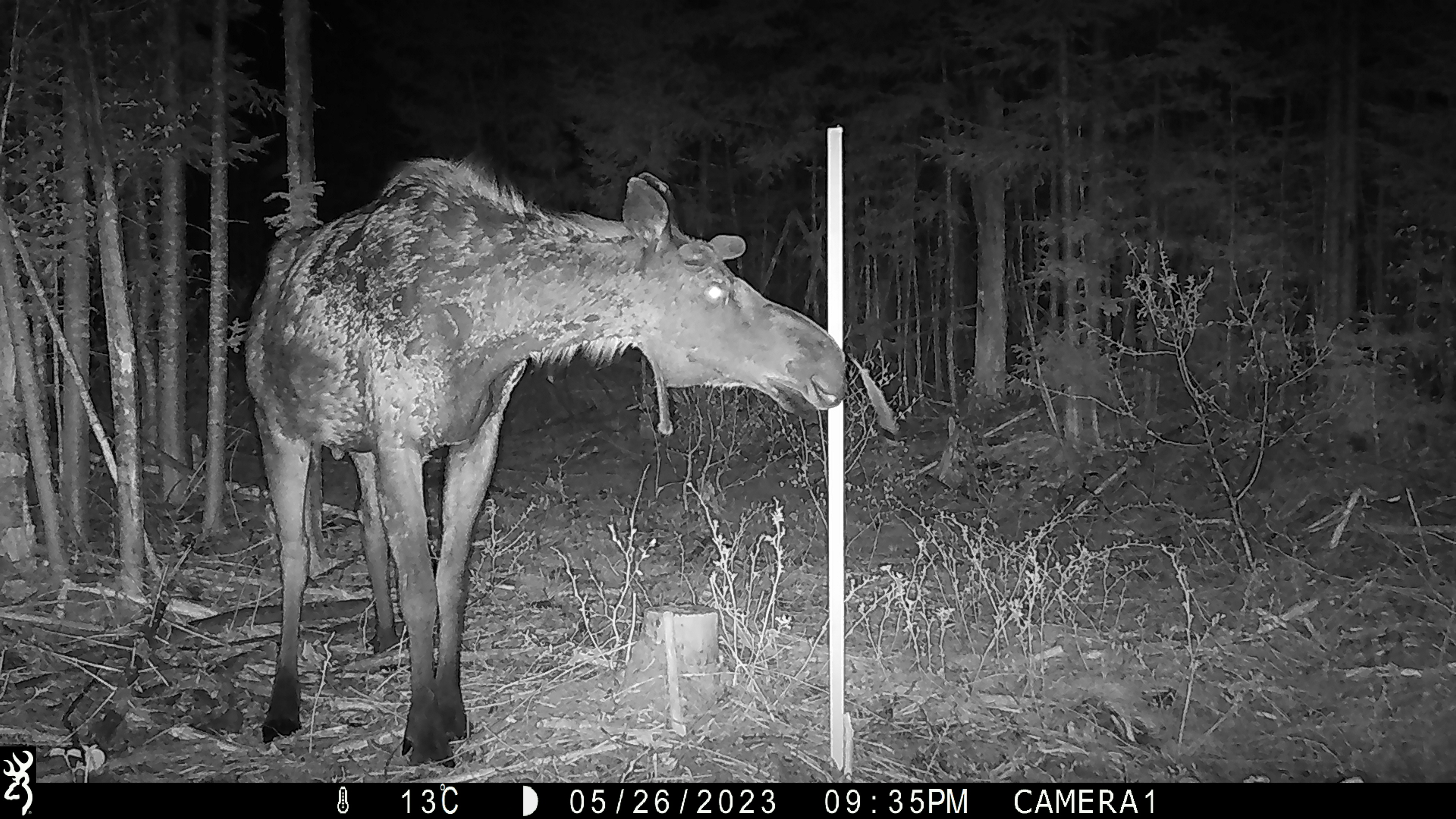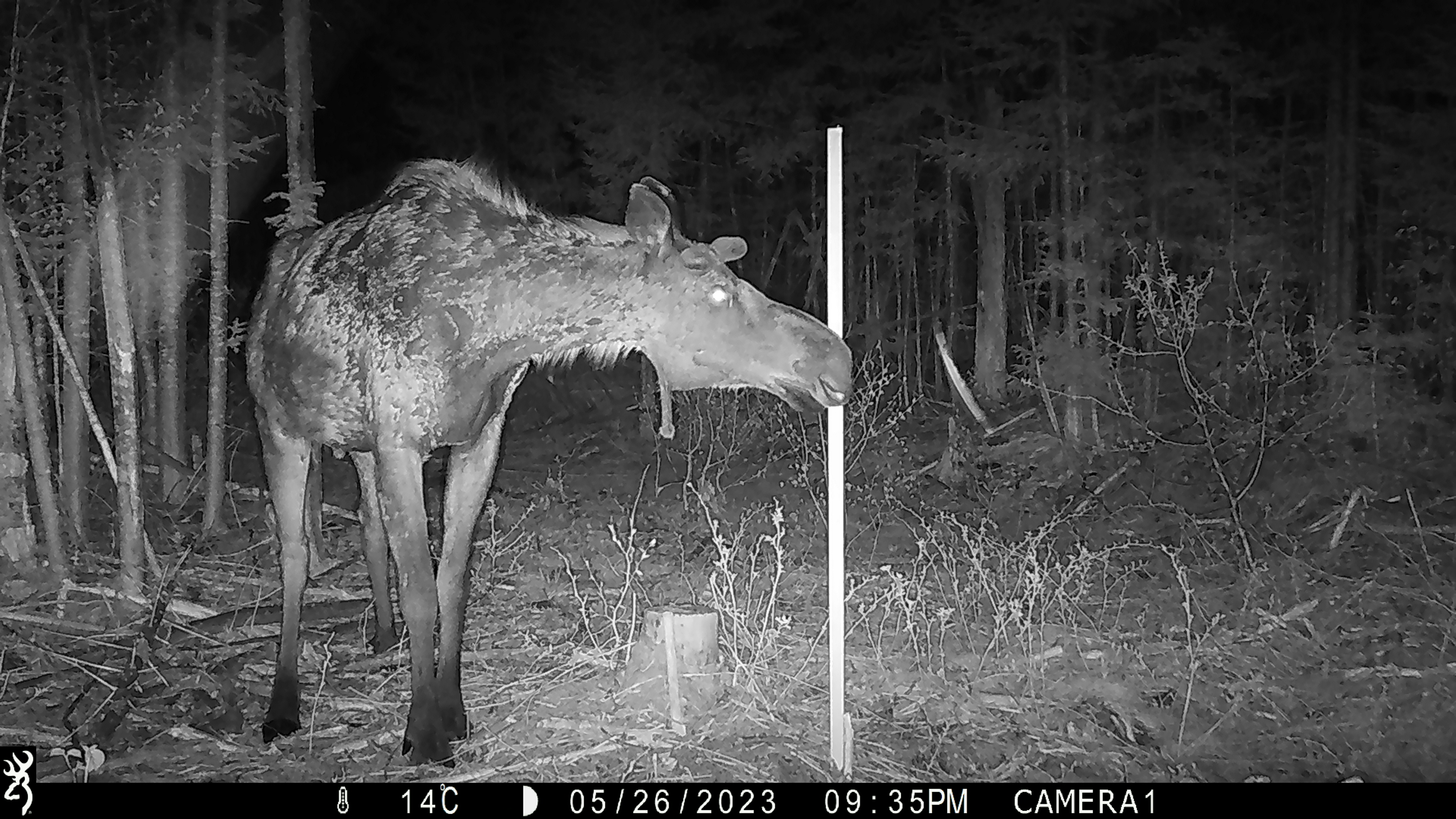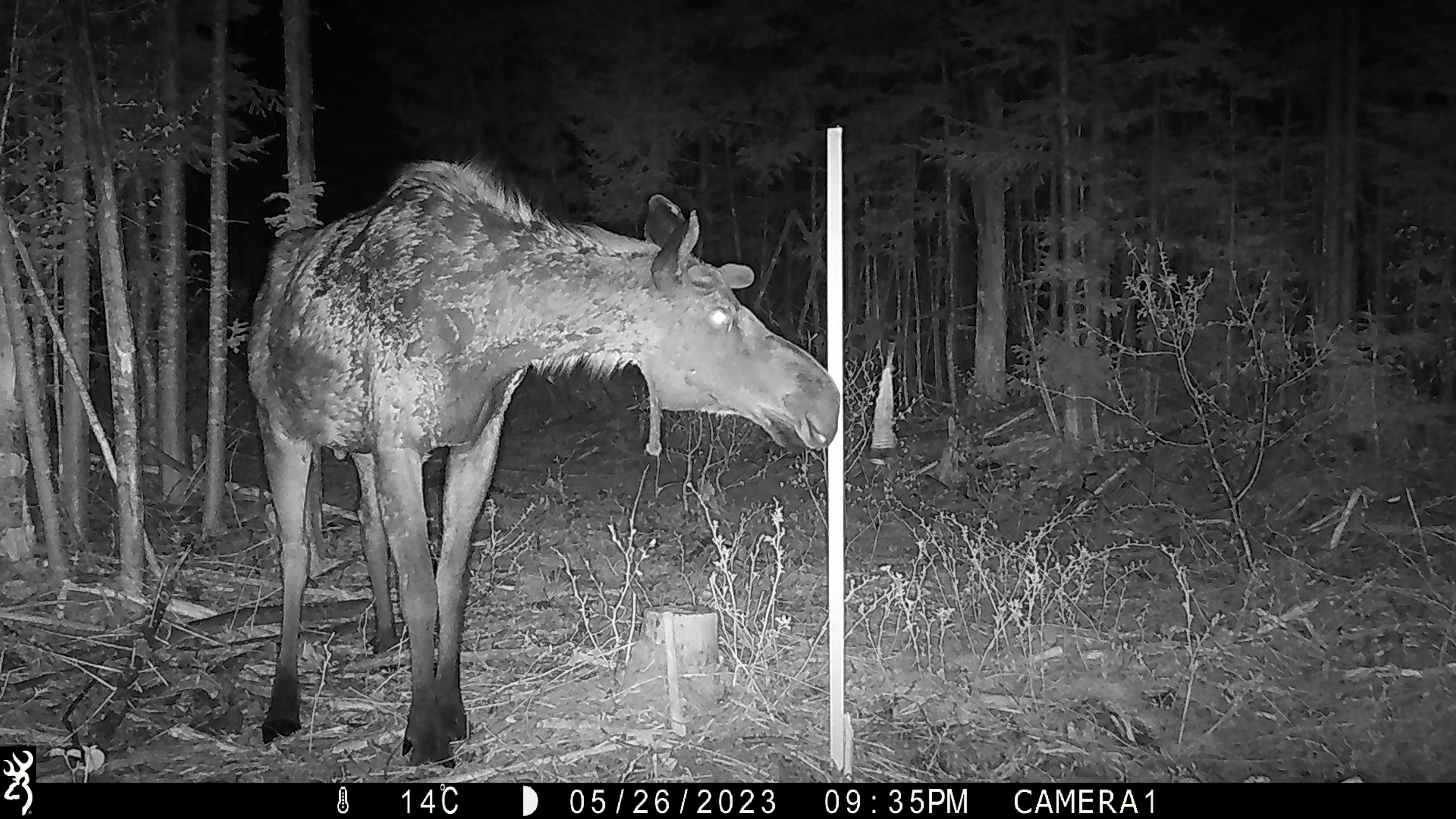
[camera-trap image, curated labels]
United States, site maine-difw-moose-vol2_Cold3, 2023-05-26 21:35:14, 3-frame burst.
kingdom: Animalia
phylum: Chordata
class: Mammalia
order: Artiodactyla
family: Cervidae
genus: Alces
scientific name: Alces alces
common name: moose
Moose (Alces alces).